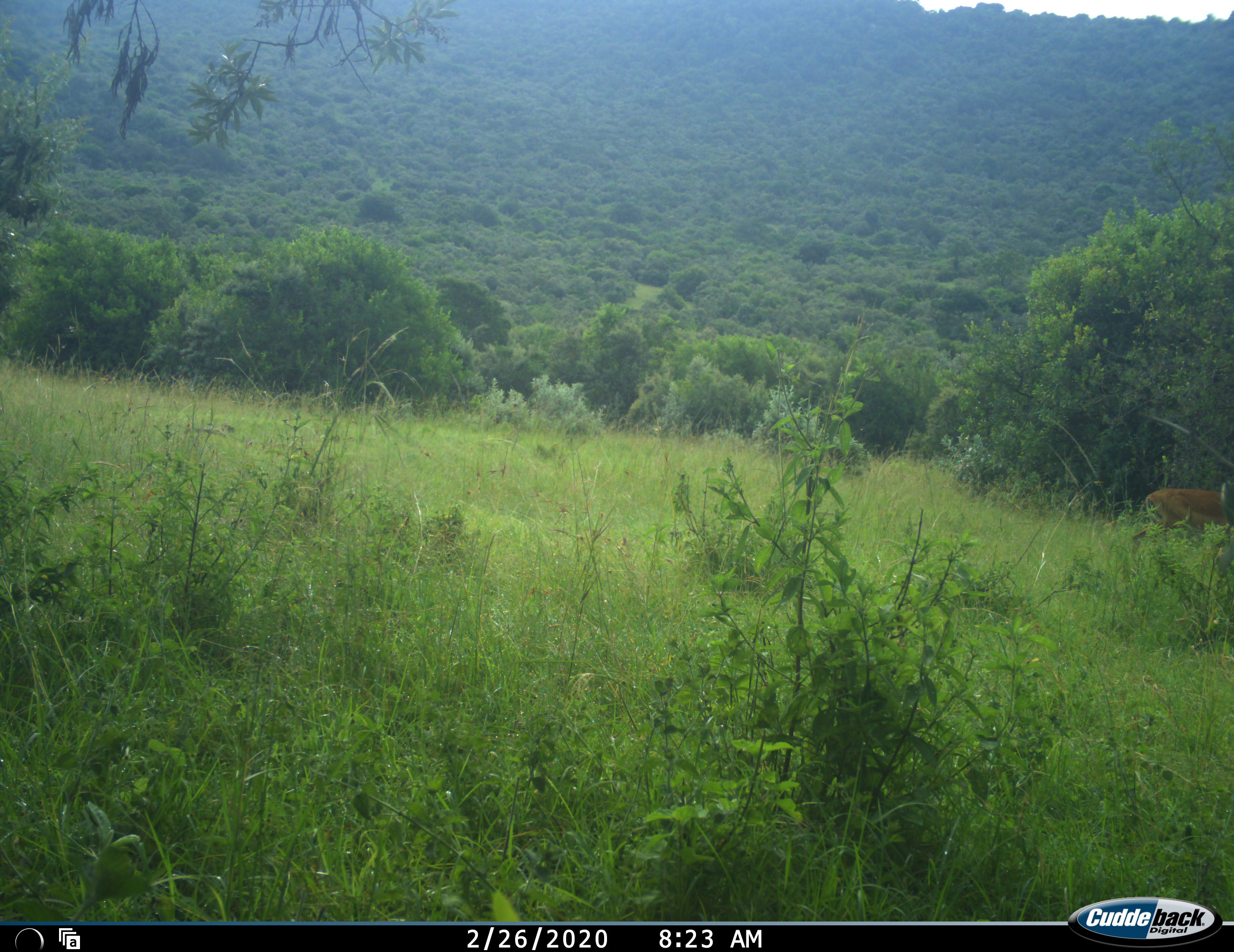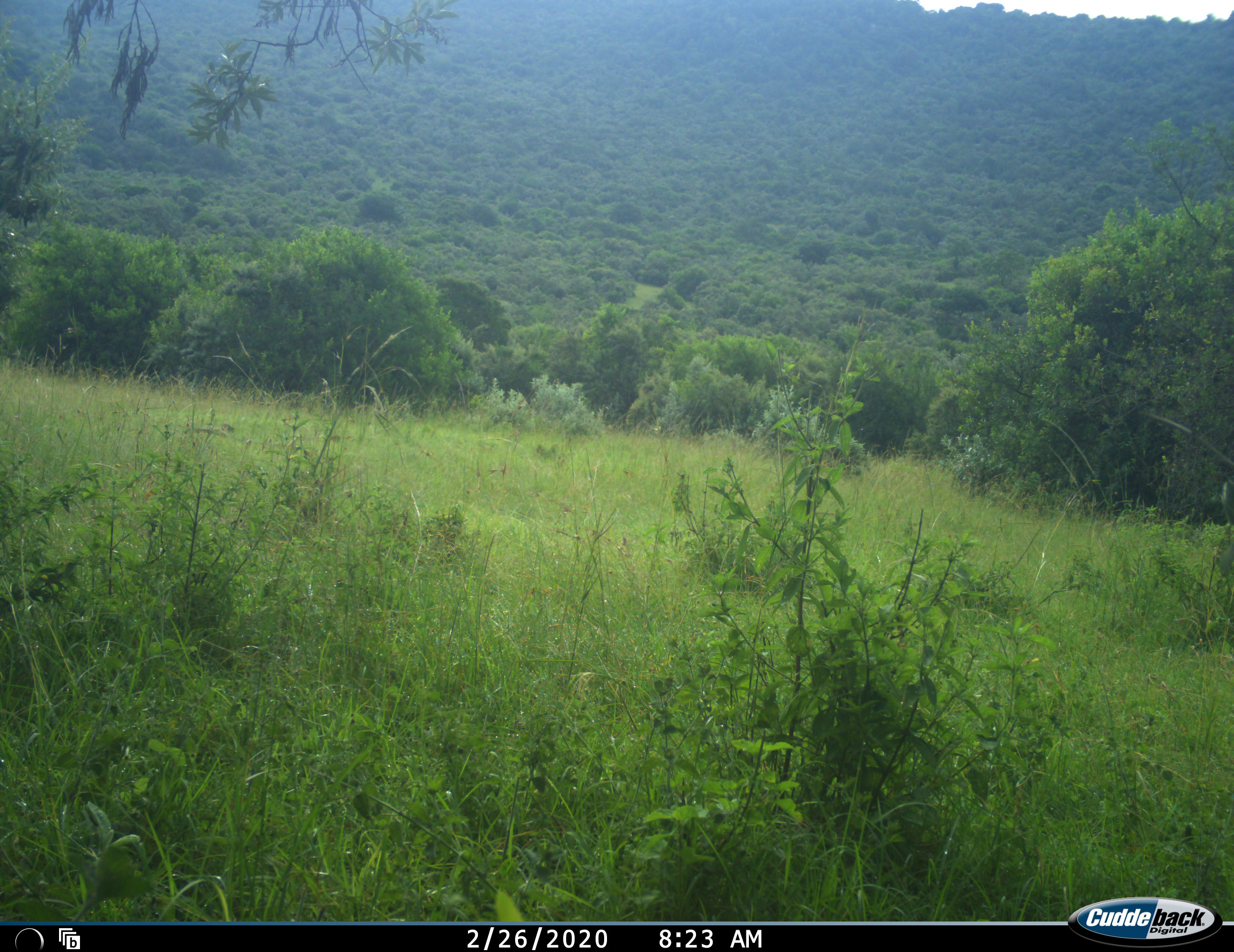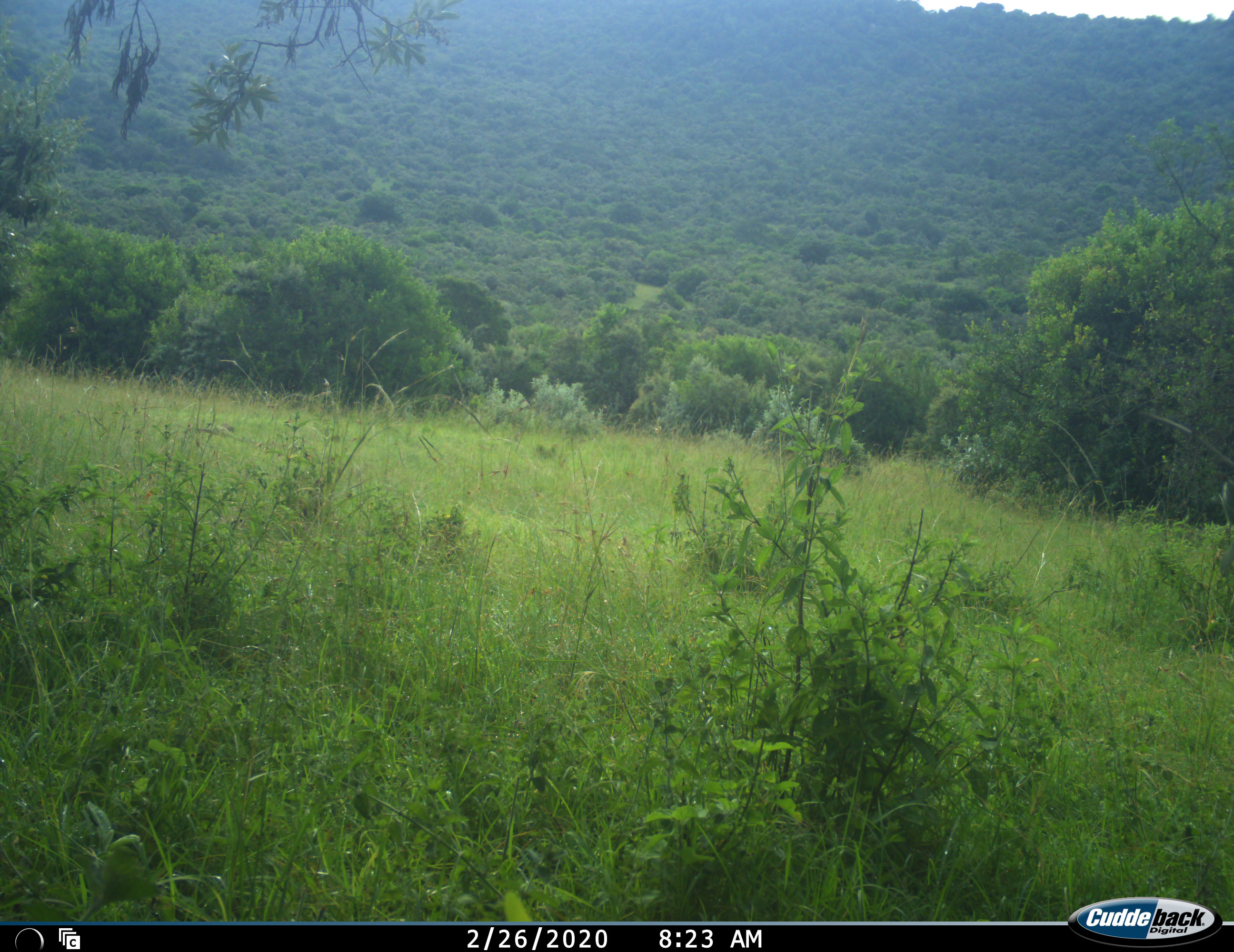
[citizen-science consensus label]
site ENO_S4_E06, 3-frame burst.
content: unidentified animal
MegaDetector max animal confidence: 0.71